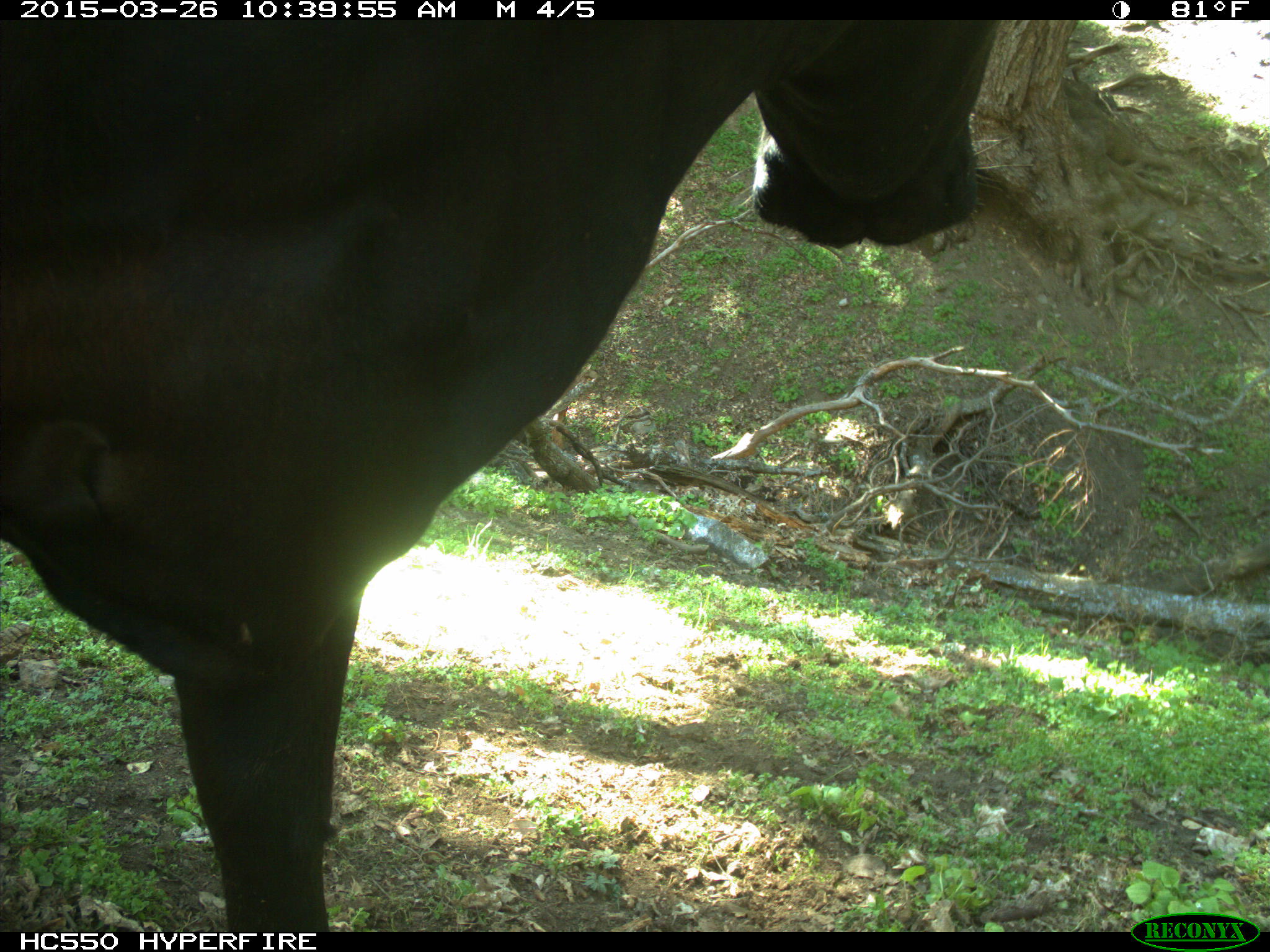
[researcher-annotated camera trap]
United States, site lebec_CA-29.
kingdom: Animalia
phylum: Chordata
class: Mammalia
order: Artiodactyla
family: Bovidae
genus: Bos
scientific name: Bos taurus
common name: domestic cow